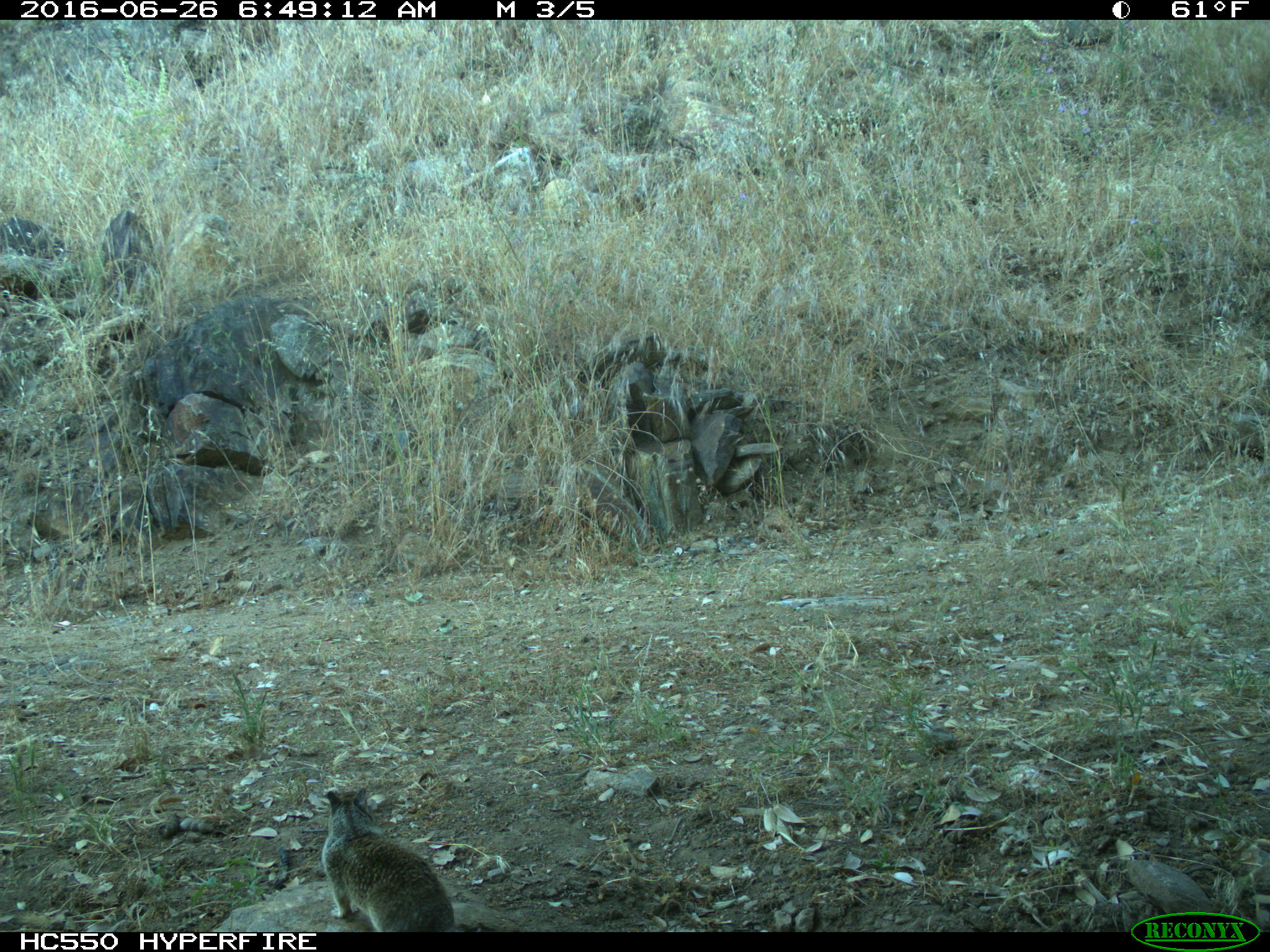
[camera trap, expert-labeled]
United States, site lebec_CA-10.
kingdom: Animalia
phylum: Chordata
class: Mammalia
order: Rodentia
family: Sciuridae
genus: Otospermophilus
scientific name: Otospermophilus beecheyi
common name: california ground squirrel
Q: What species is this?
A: Otospermophilus beecheyi (california ground squirrel).